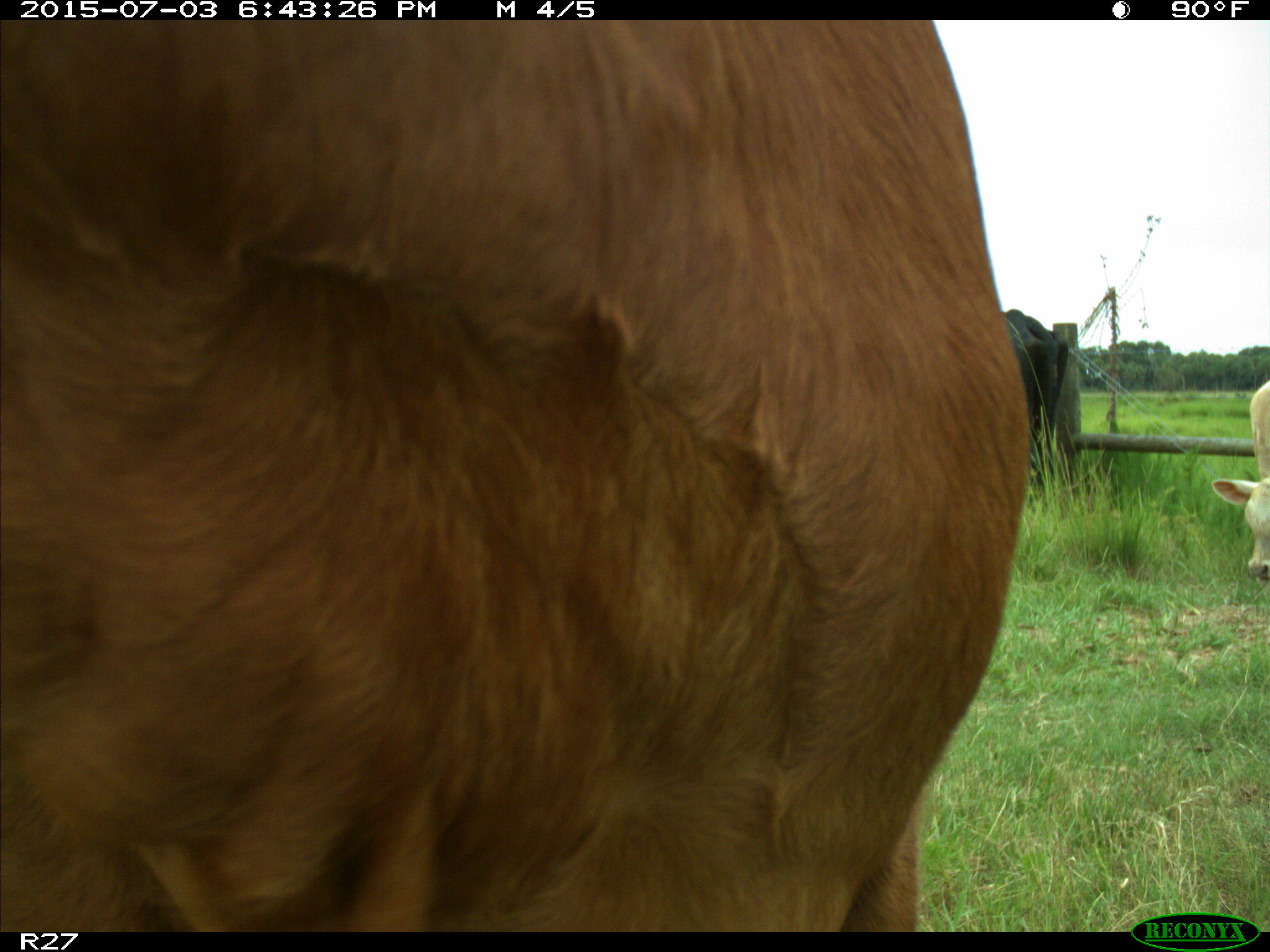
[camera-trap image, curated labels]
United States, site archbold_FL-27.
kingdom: Animalia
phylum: Chordata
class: Mammalia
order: Artiodactyla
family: Bovidae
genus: Bos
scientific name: Bos taurus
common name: domestic cow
Bos taurus (domestic cow).